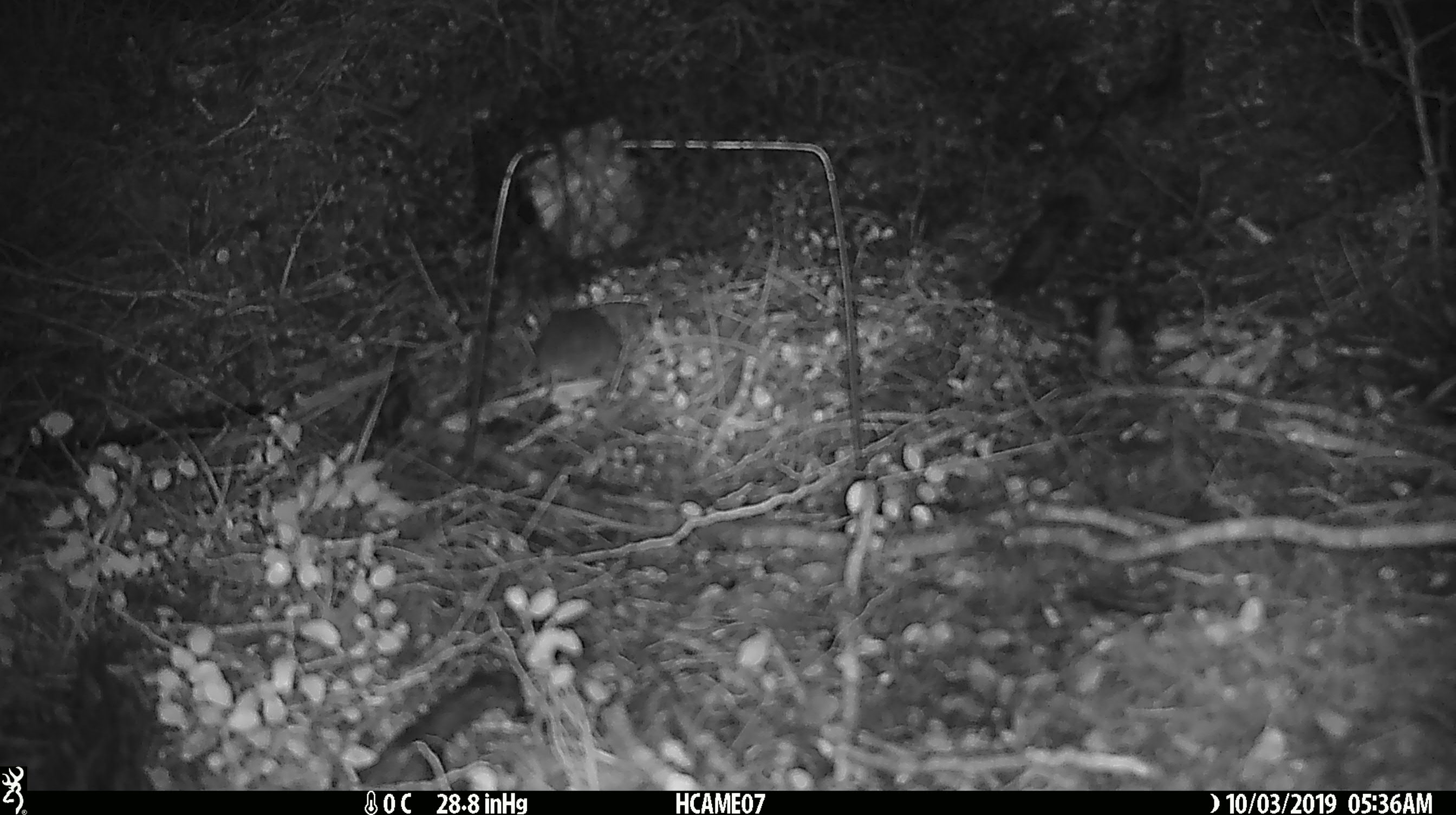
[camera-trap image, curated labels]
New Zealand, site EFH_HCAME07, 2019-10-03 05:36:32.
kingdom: Animalia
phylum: Chordata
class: Mammalia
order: Rodentia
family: Muridae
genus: Mus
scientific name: Mus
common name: mouse